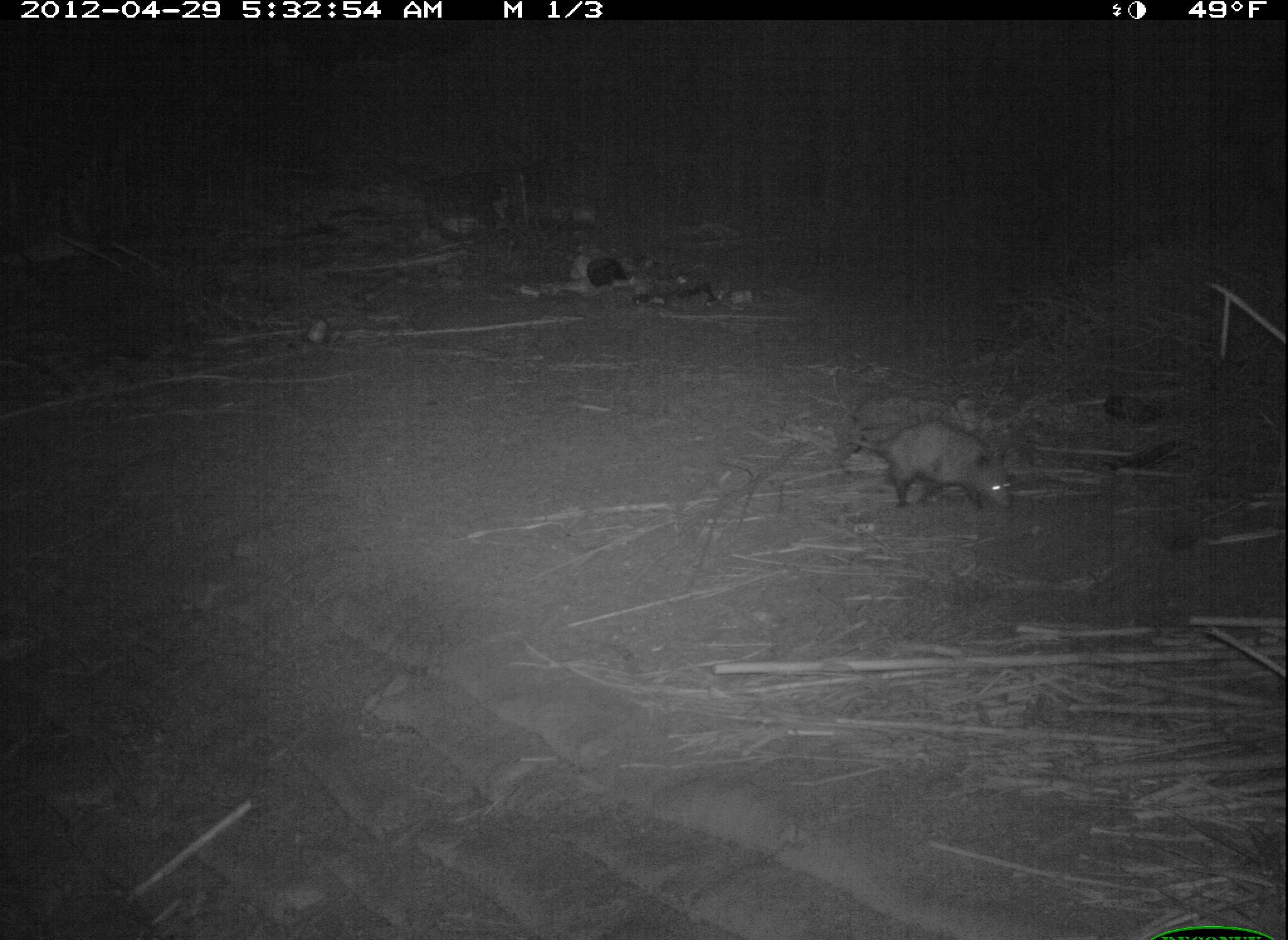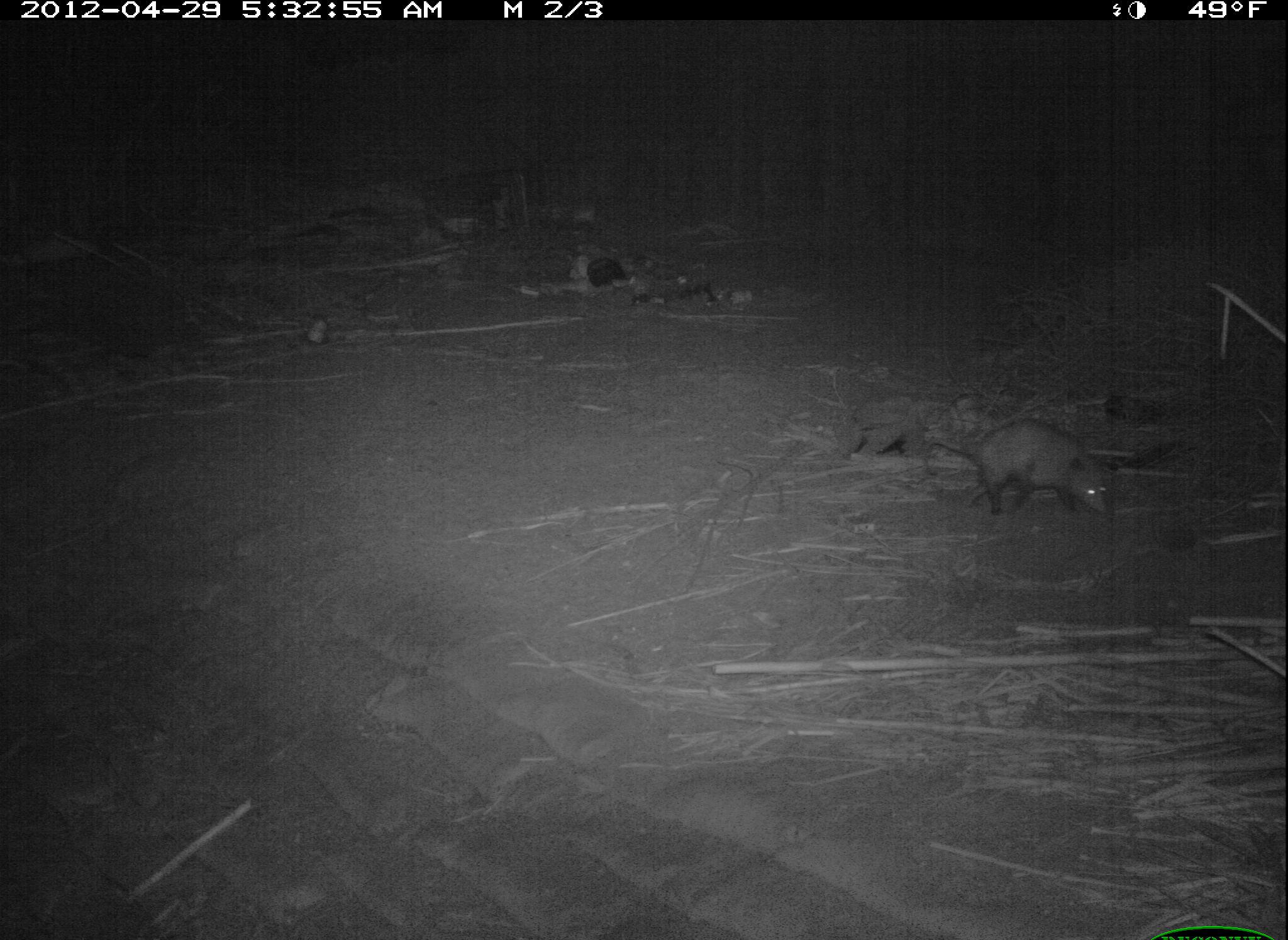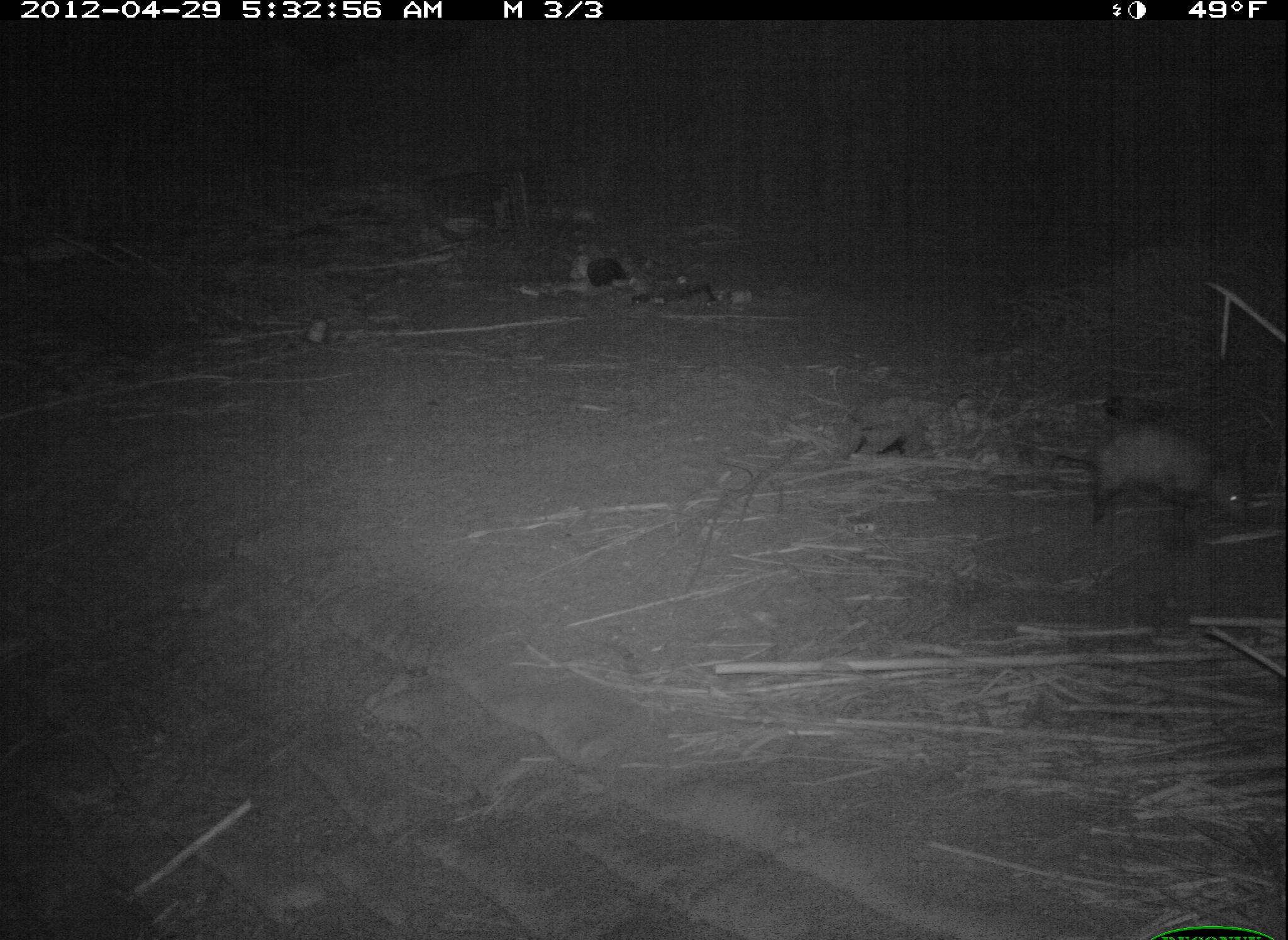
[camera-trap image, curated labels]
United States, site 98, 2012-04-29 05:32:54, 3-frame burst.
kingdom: Animalia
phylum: Chordata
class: Mammalia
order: Didelphimorphia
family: Didelphidae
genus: Didelphis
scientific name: Didelphis virginiana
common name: virginia opossum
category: opossum